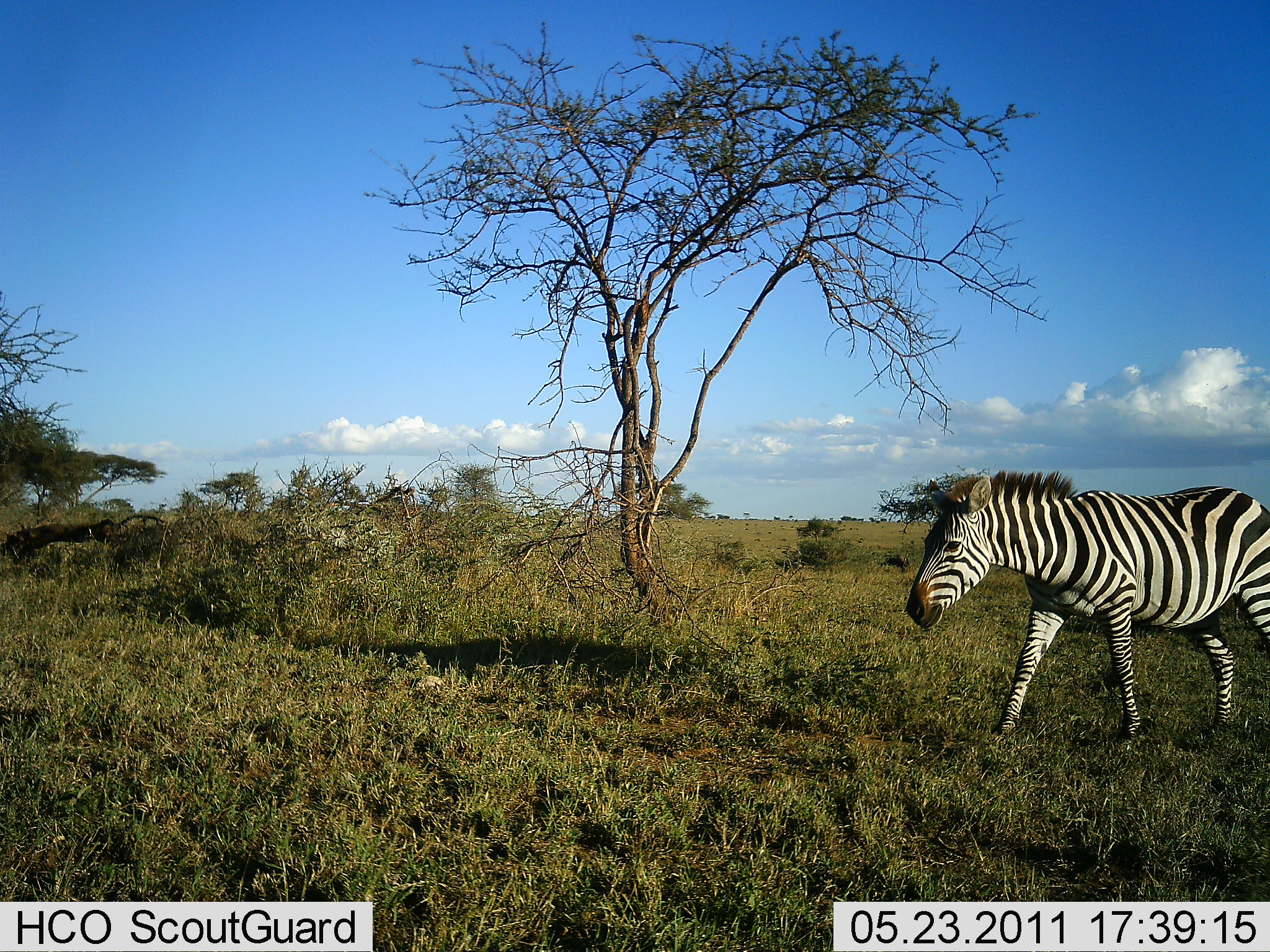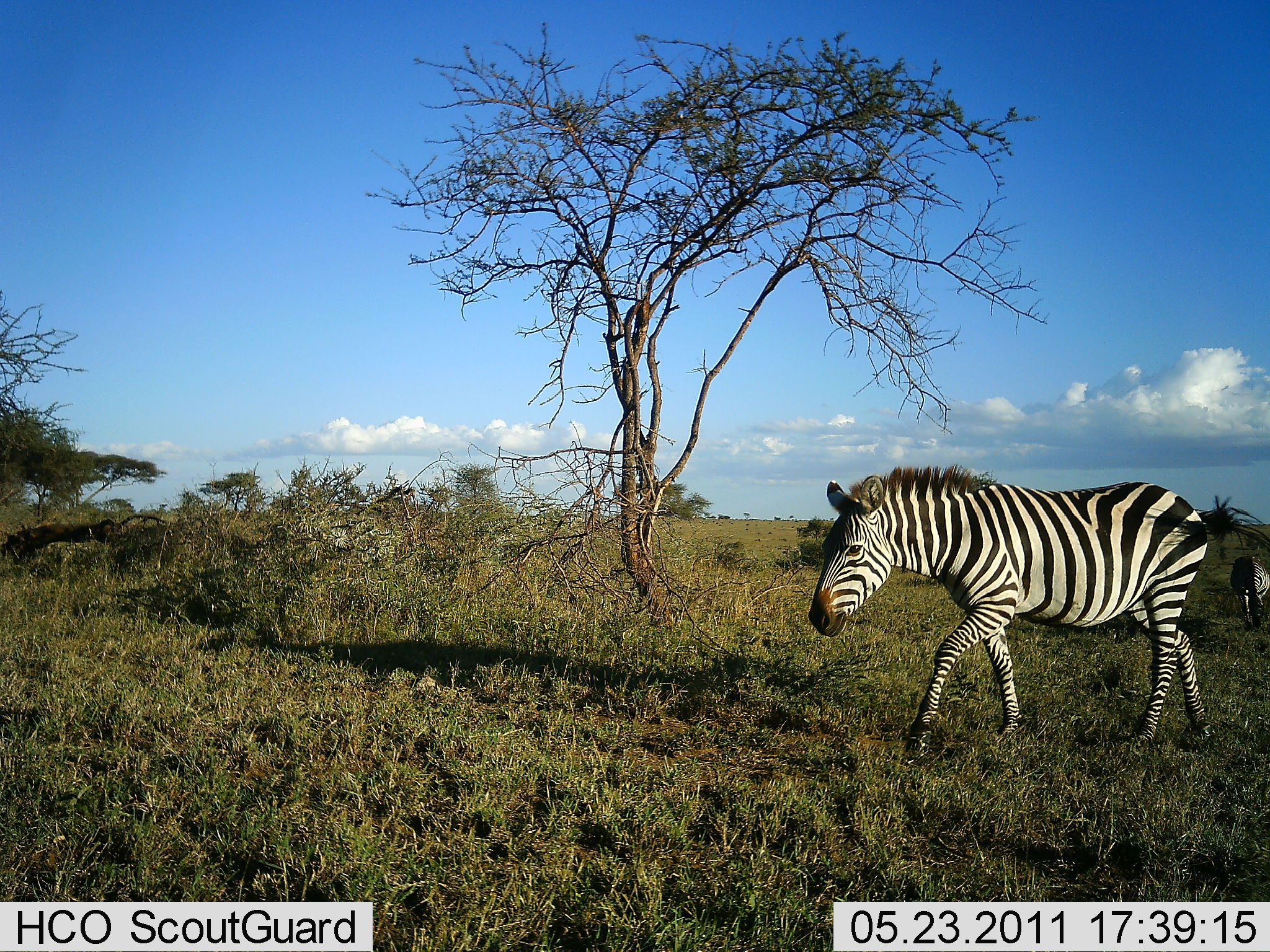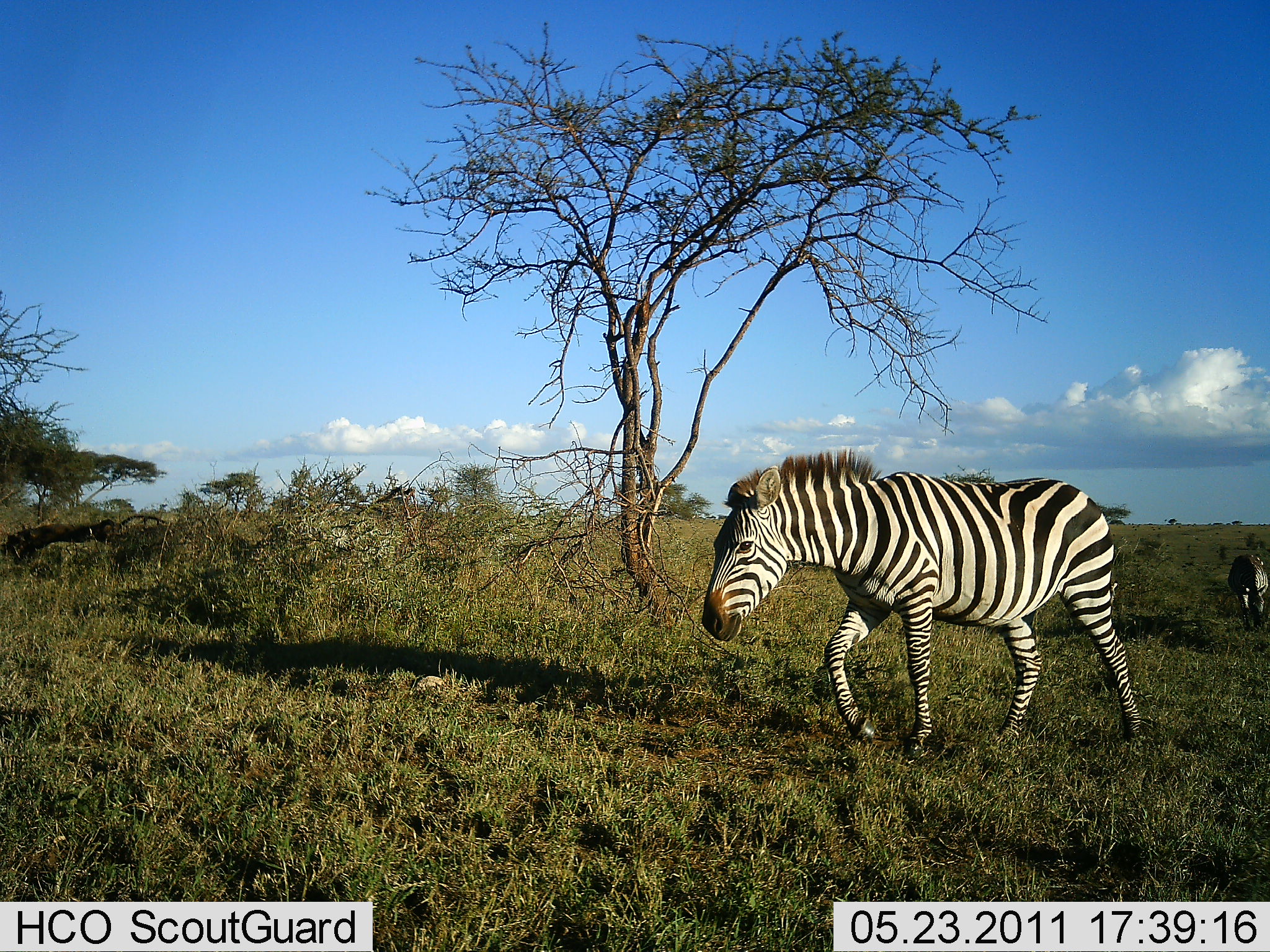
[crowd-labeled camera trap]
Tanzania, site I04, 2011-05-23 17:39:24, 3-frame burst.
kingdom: Animalia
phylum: Chordata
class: Mammalia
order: Perissodactyla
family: Equidae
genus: Equus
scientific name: Equus quagga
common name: plains zebra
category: zebra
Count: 2.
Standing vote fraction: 30%.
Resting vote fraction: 0%.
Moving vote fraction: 80%.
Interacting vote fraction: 0%.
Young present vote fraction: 0%.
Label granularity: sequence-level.